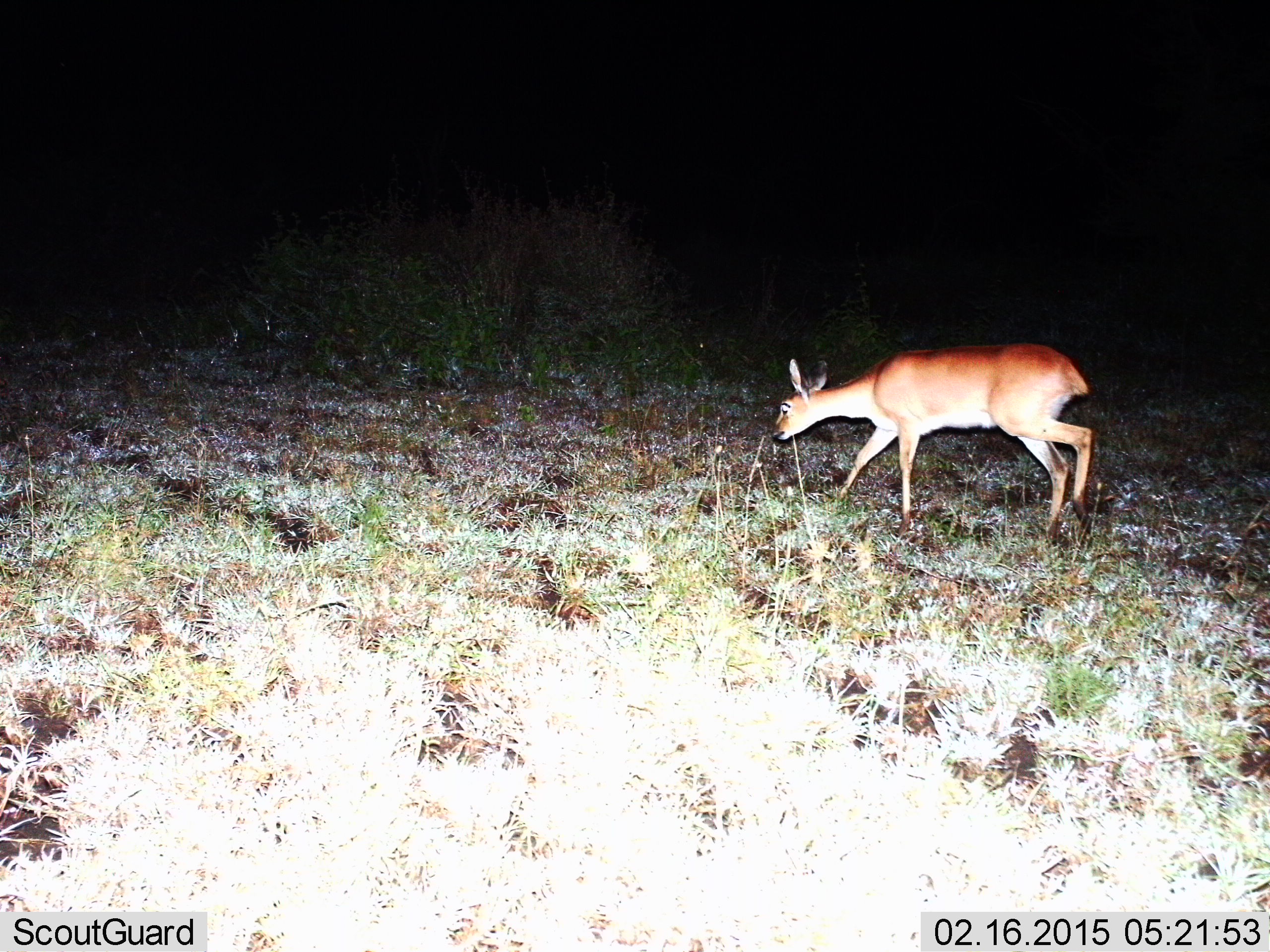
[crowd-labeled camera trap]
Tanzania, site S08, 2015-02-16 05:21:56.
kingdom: Animalia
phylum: Chordata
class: Mammalia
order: Artiodactyla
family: Bovidae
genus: Redunca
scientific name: Redunca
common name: reedbuck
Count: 1.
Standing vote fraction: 20%.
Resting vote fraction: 0%.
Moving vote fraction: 50%.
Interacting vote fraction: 0%.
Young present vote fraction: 0%.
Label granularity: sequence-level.